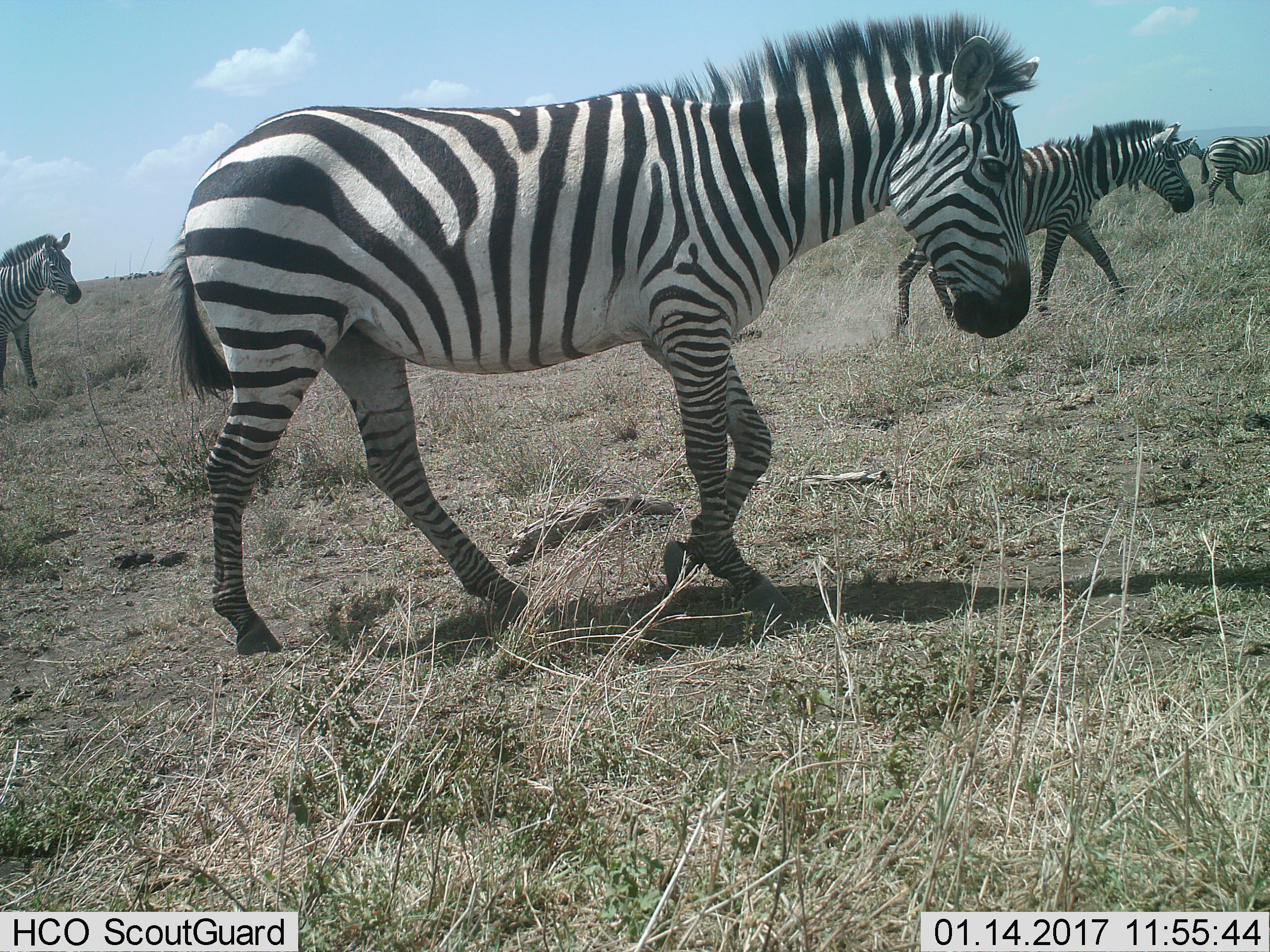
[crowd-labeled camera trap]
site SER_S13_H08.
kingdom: Animalia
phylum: Chordata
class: Mammalia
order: Perissodactyla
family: Equidae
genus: Equus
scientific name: Equus quagga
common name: plains zebra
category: zebraplains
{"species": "zebraplains (plains zebra) (Equus quagga)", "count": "5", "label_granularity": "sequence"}